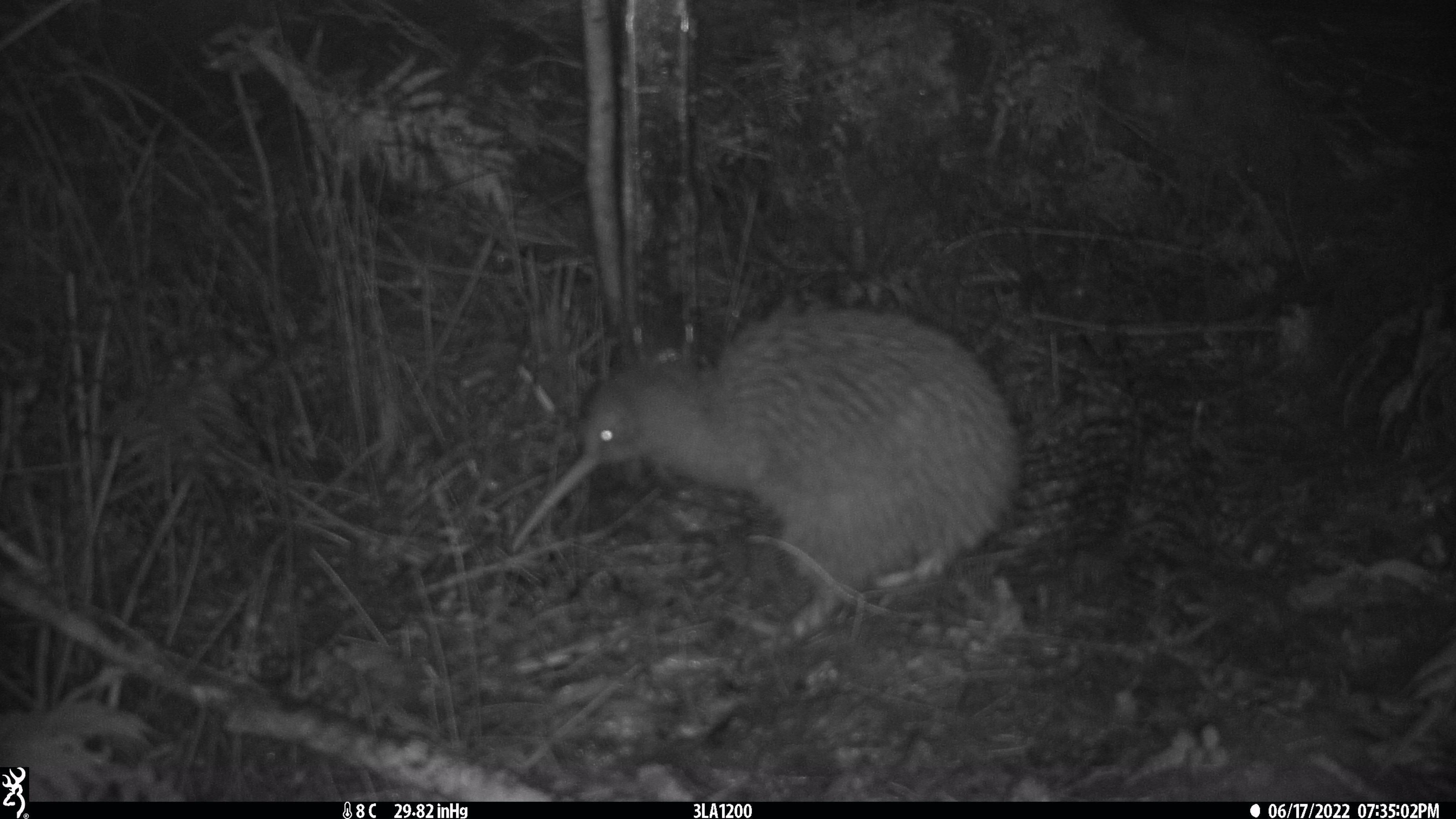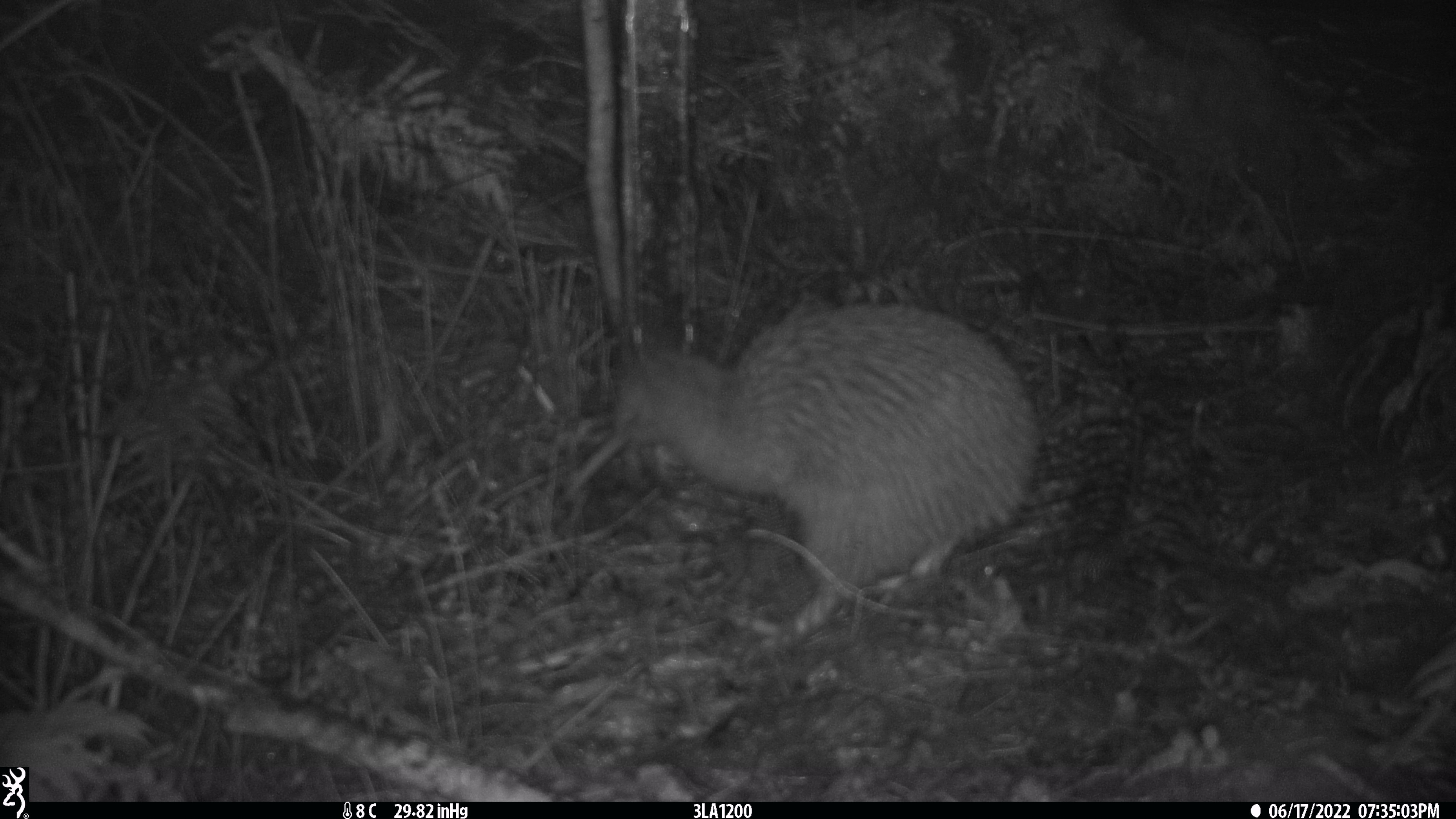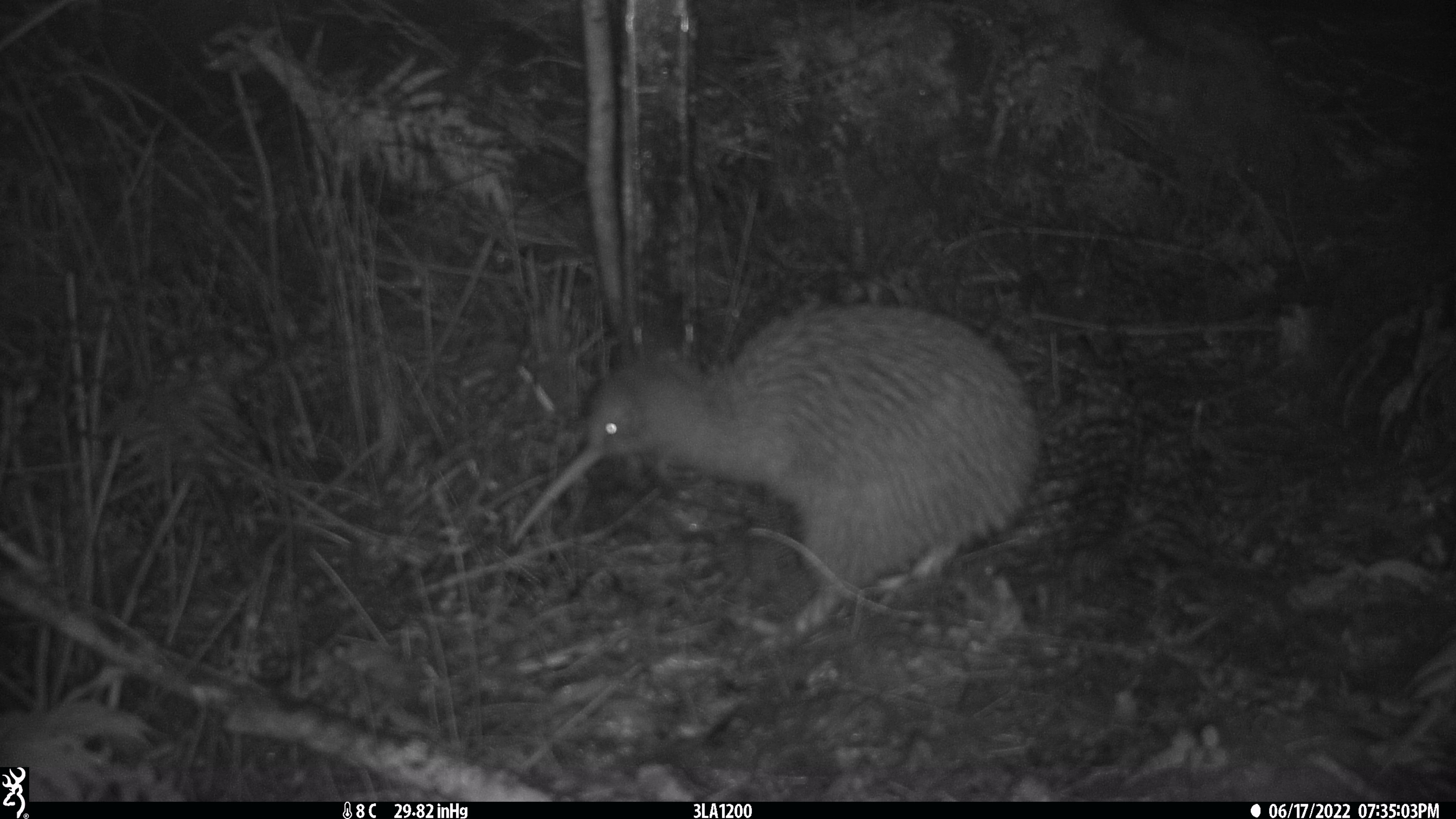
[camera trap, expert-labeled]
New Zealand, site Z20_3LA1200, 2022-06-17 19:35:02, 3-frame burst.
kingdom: Animalia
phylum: Chordata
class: Aves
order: Apterygiformes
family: Apterygidae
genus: Apteryx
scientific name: Apteryx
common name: kiwi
Kiwi (Apteryx).